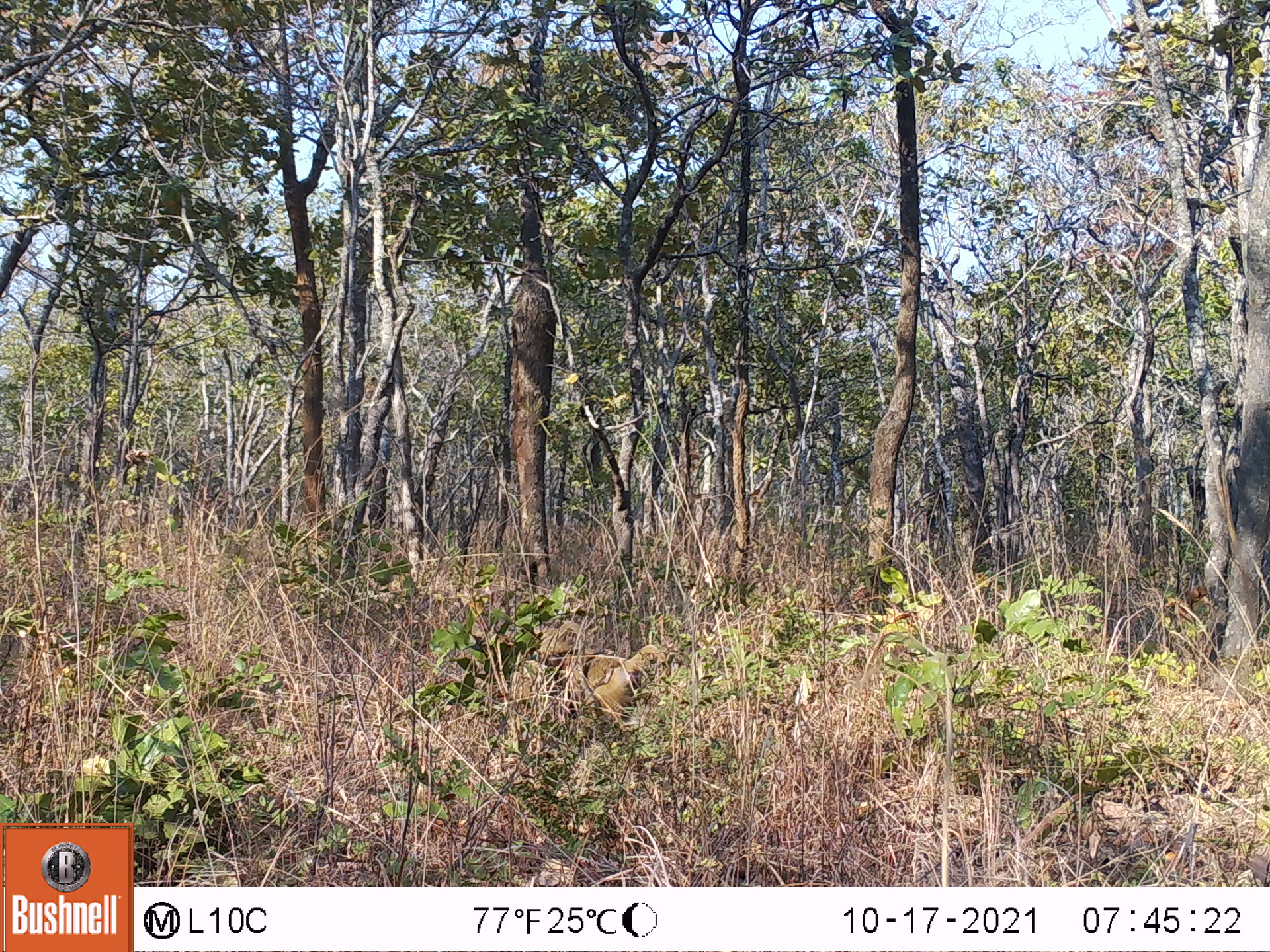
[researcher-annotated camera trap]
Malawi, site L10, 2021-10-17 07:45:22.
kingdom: Animalia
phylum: Chordata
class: Mammalia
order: Primates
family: Cercopithecidae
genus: Papio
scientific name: Papio cynocephalus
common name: yellow baboon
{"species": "yellow baboon (Papio cynocephalus)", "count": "1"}